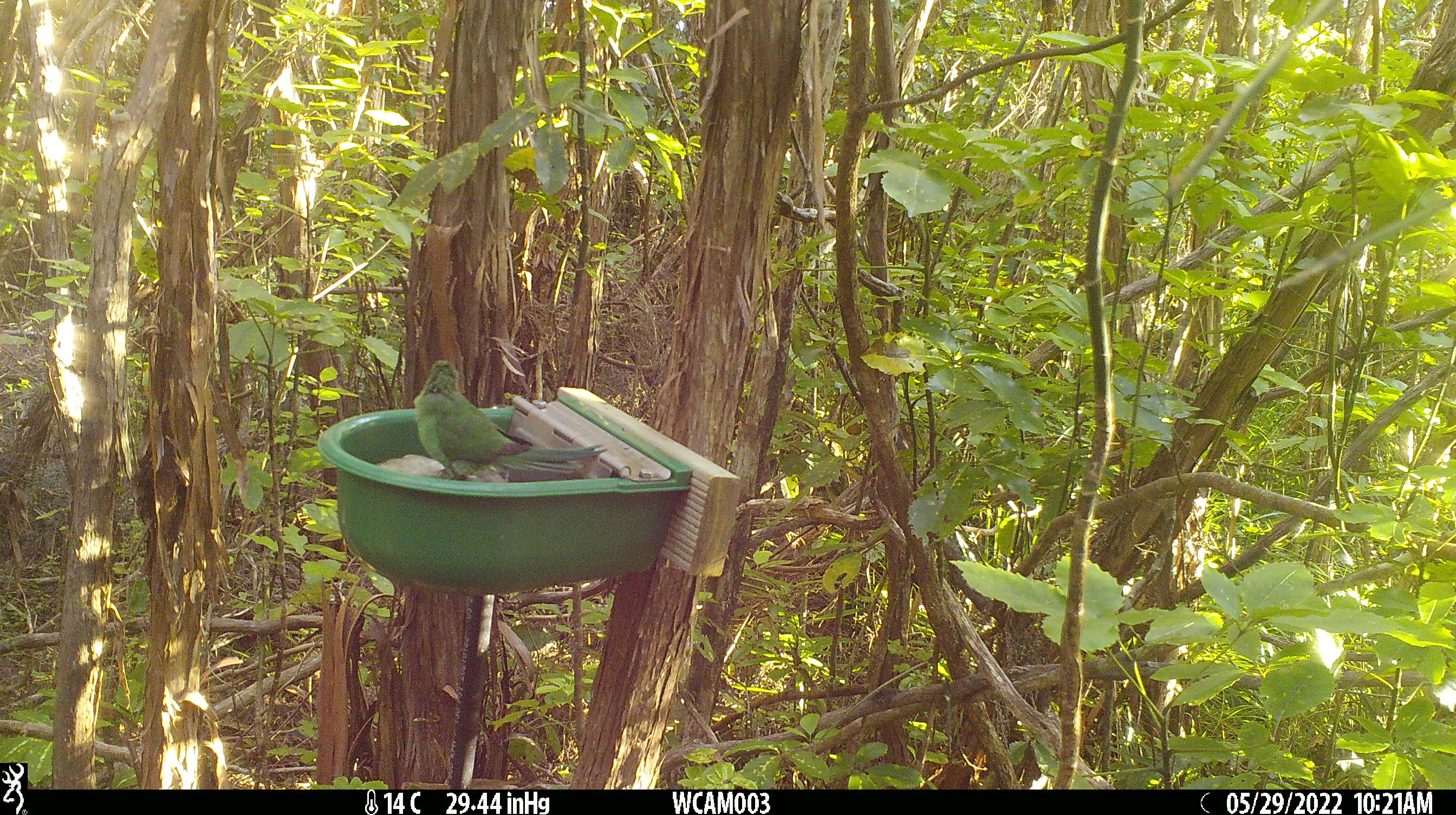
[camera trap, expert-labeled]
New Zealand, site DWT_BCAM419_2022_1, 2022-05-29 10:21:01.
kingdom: Animalia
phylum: Chordata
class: Aves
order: Psittaciformes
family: Psittaculidae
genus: Cyanoramphus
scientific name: Cyanoramphus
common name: parakeet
Parakeet (Cyanoramphus).